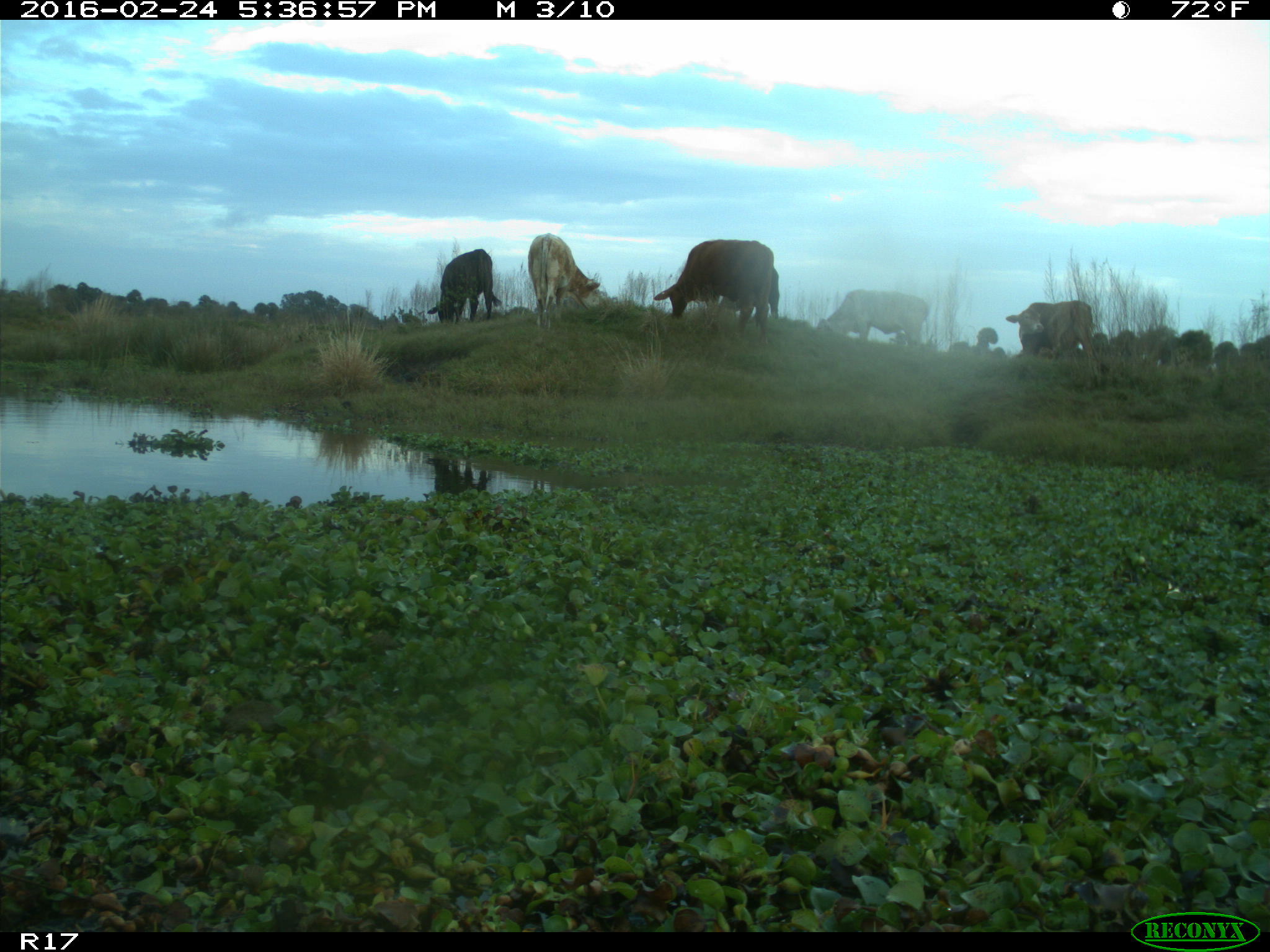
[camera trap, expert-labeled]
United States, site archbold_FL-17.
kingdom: Animalia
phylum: Chordata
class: Mammalia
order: Artiodactyla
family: Bovidae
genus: Bos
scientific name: Bos taurus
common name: domestic cow